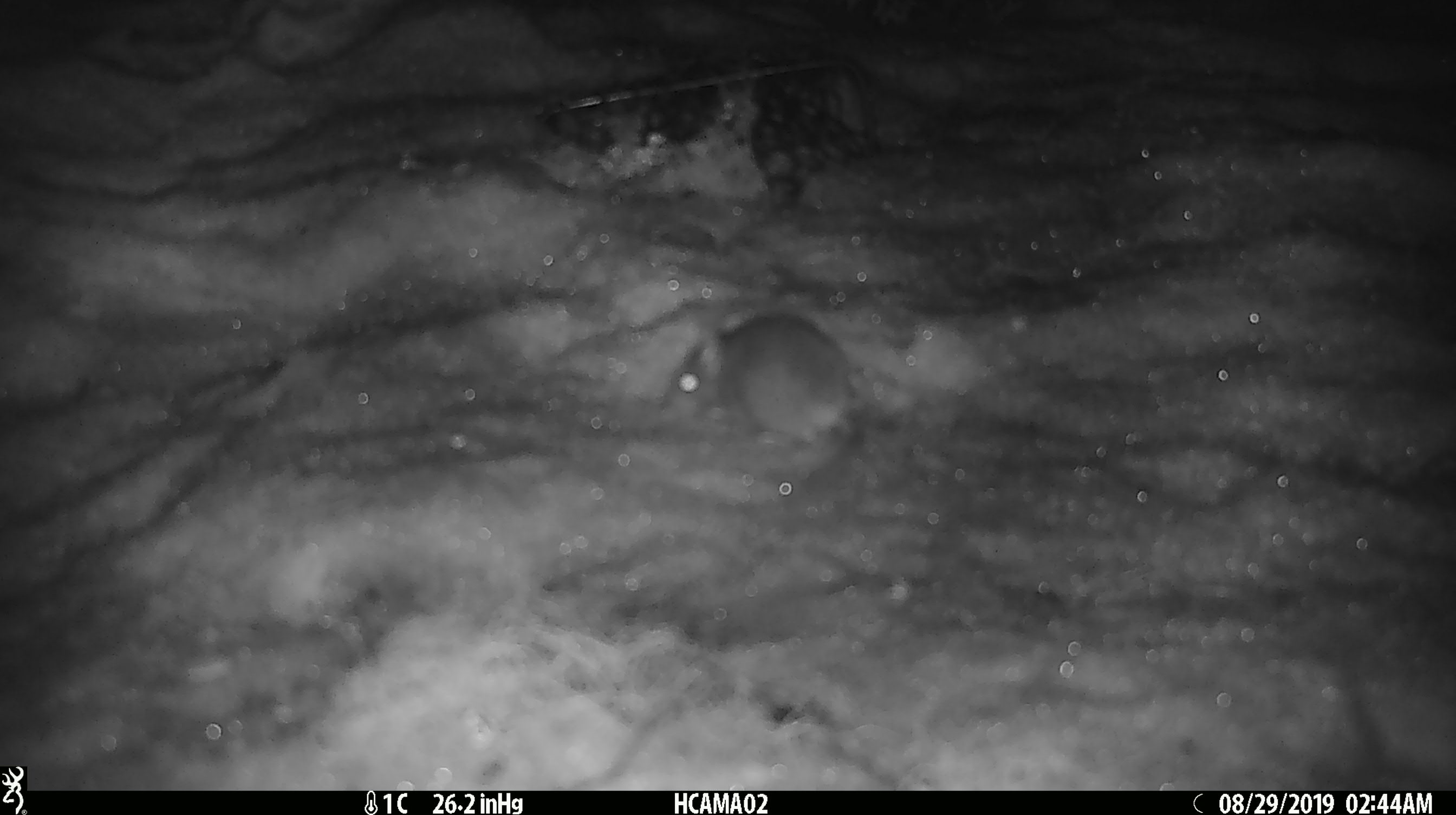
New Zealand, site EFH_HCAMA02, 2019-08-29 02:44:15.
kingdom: Animalia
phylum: Chordata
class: Mammalia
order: Rodentia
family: Muridae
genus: Mus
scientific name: Mus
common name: mouse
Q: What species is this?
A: Mouse (Mus).